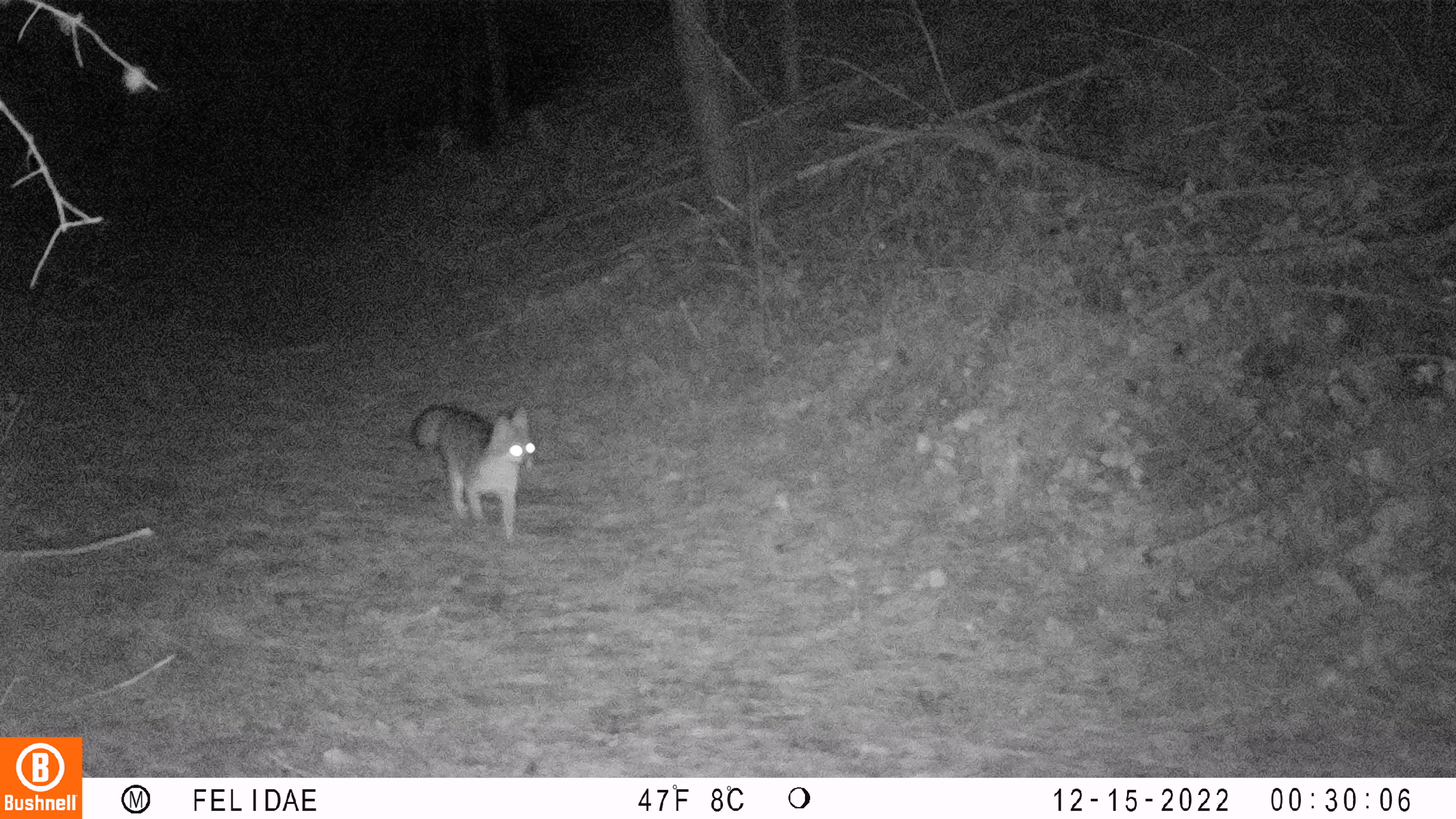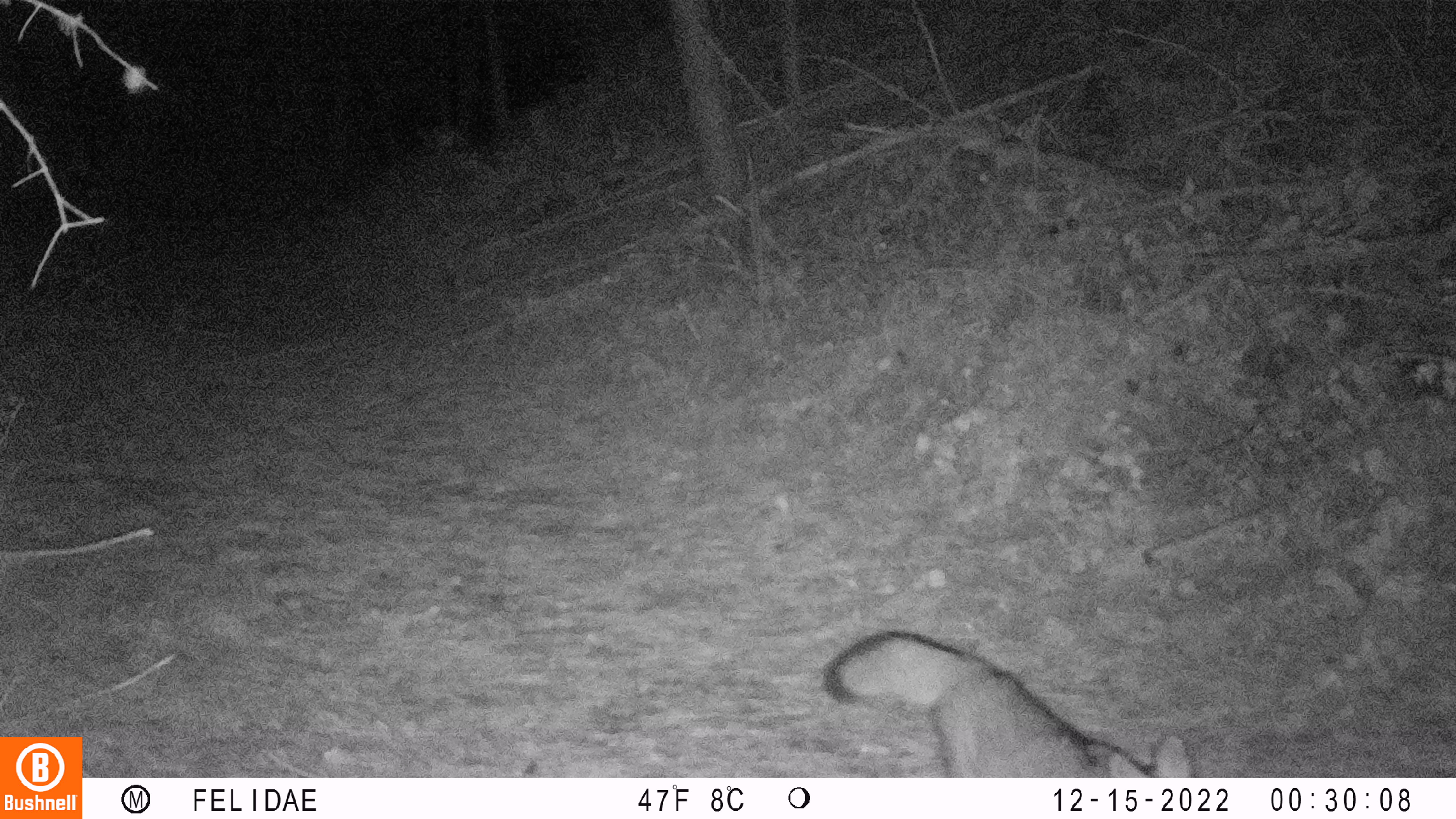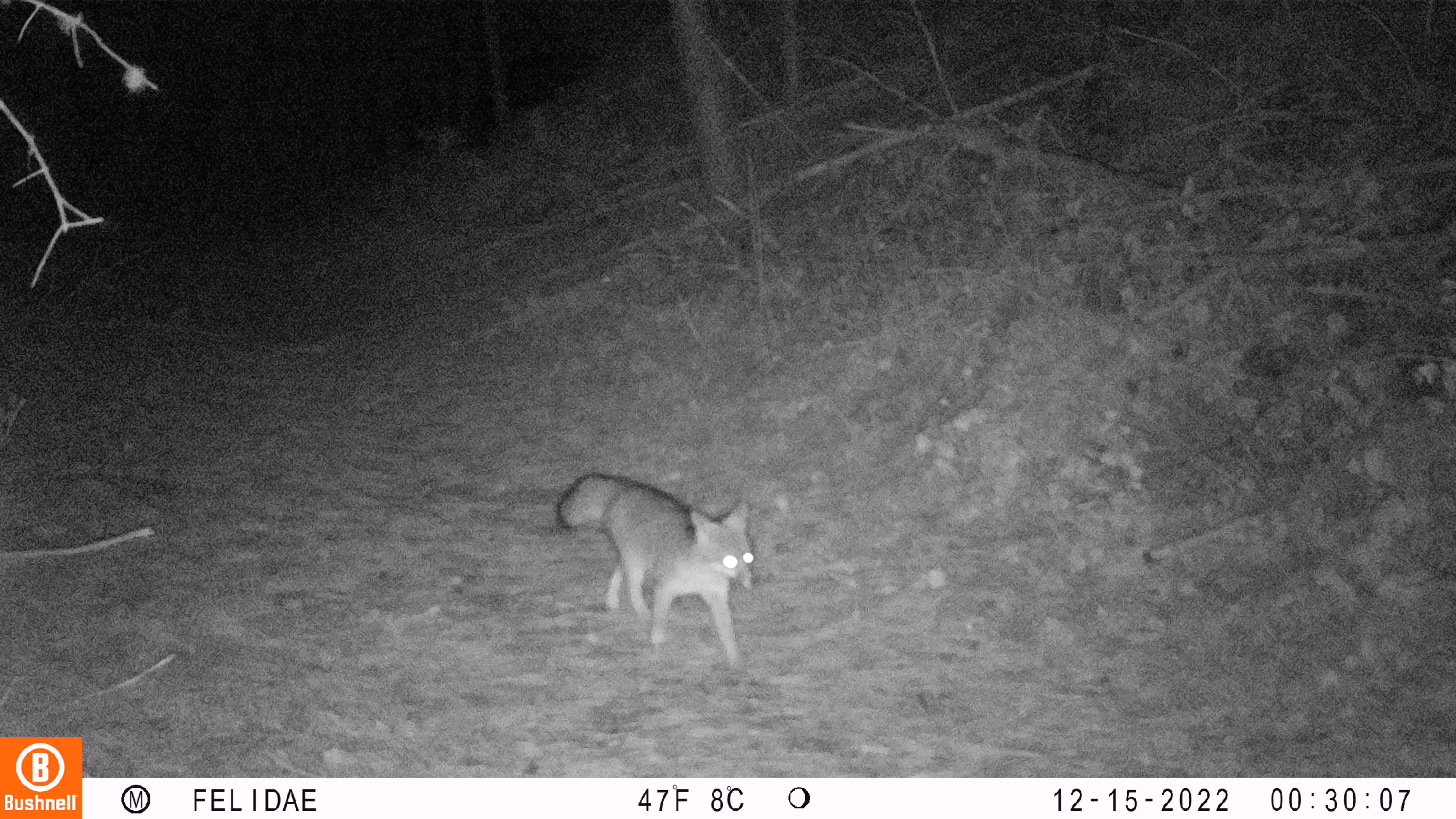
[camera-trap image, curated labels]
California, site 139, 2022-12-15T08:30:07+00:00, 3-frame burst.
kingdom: Animalia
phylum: Chordata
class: Mammalia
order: Carnivora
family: Canidae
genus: Urocyon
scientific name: Urocyon cinereoargenteus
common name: gray fox